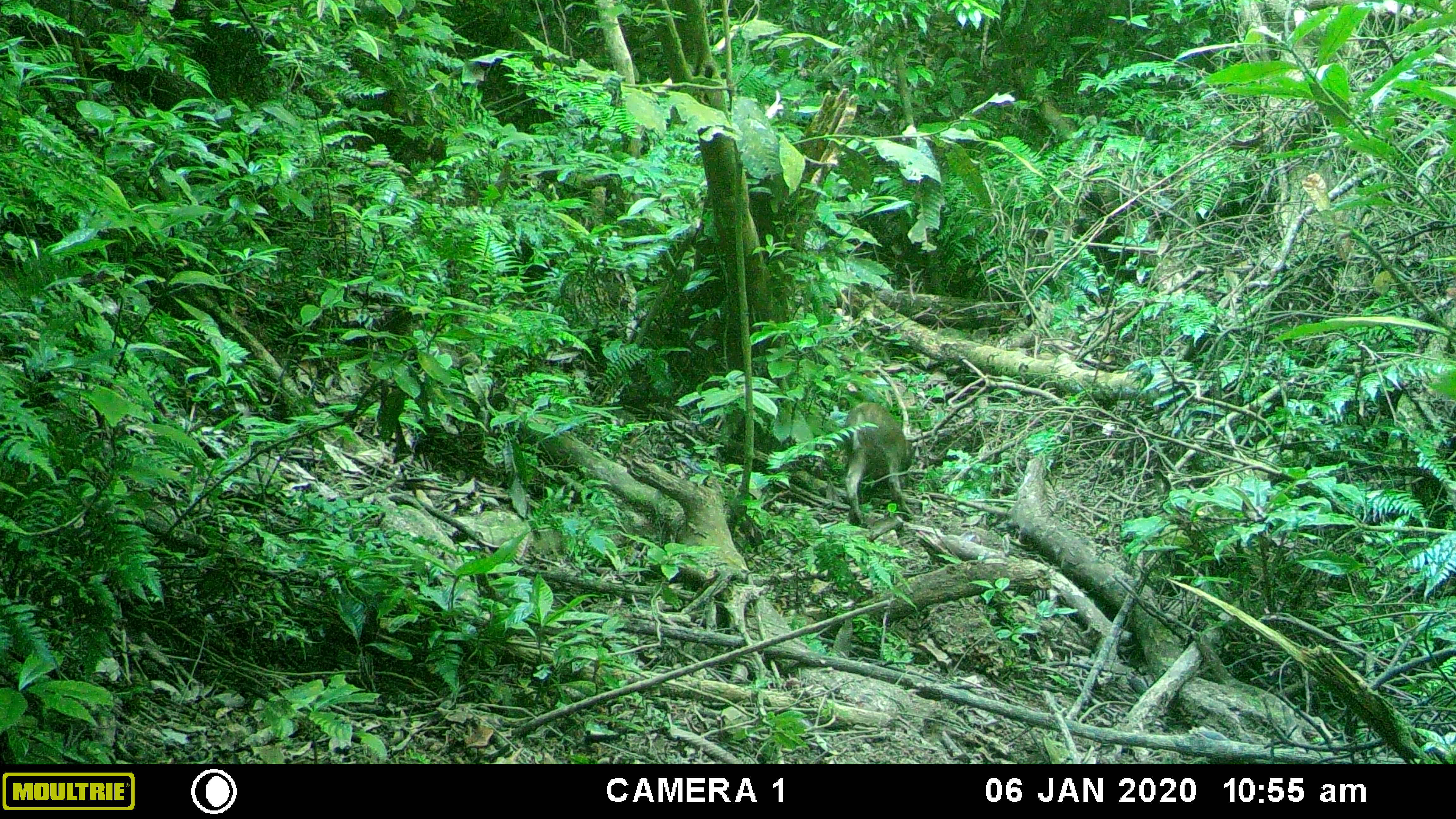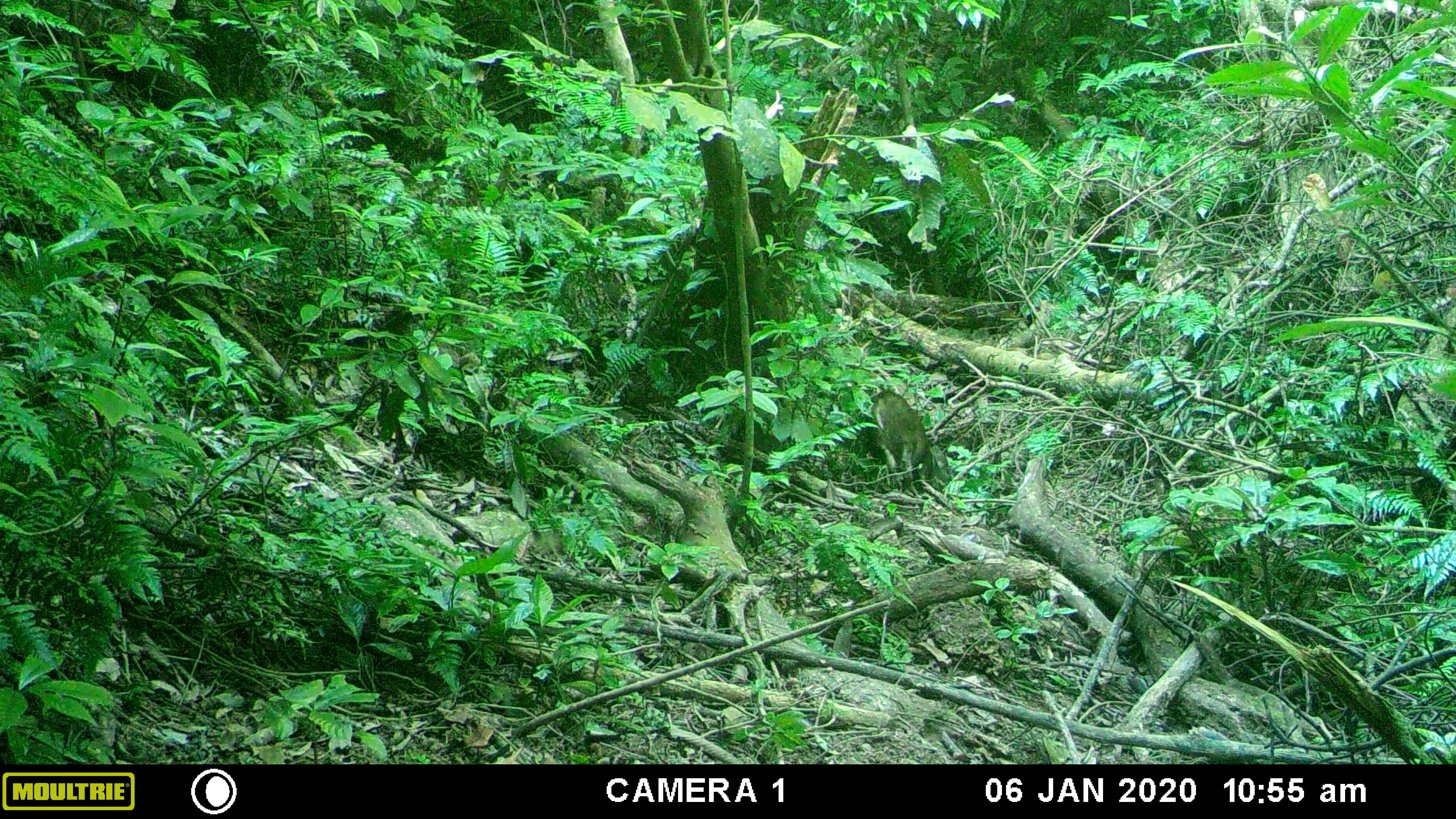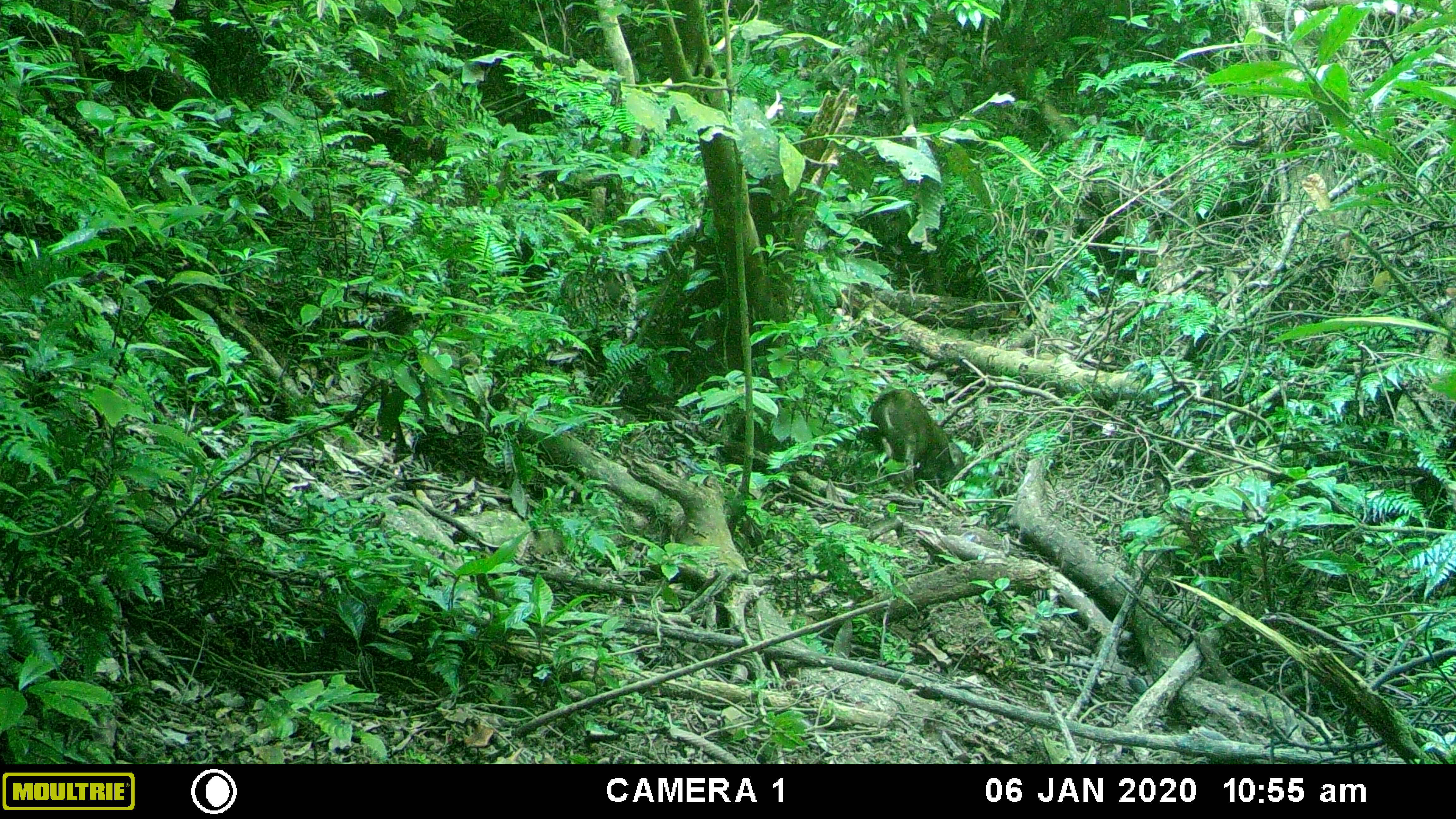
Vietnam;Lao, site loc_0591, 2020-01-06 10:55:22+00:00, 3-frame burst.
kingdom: Animalia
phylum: Chordata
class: Mammalia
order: Artiodactyla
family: Suidae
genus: Sus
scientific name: Sus scrofa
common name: eurasian wild pig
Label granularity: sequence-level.